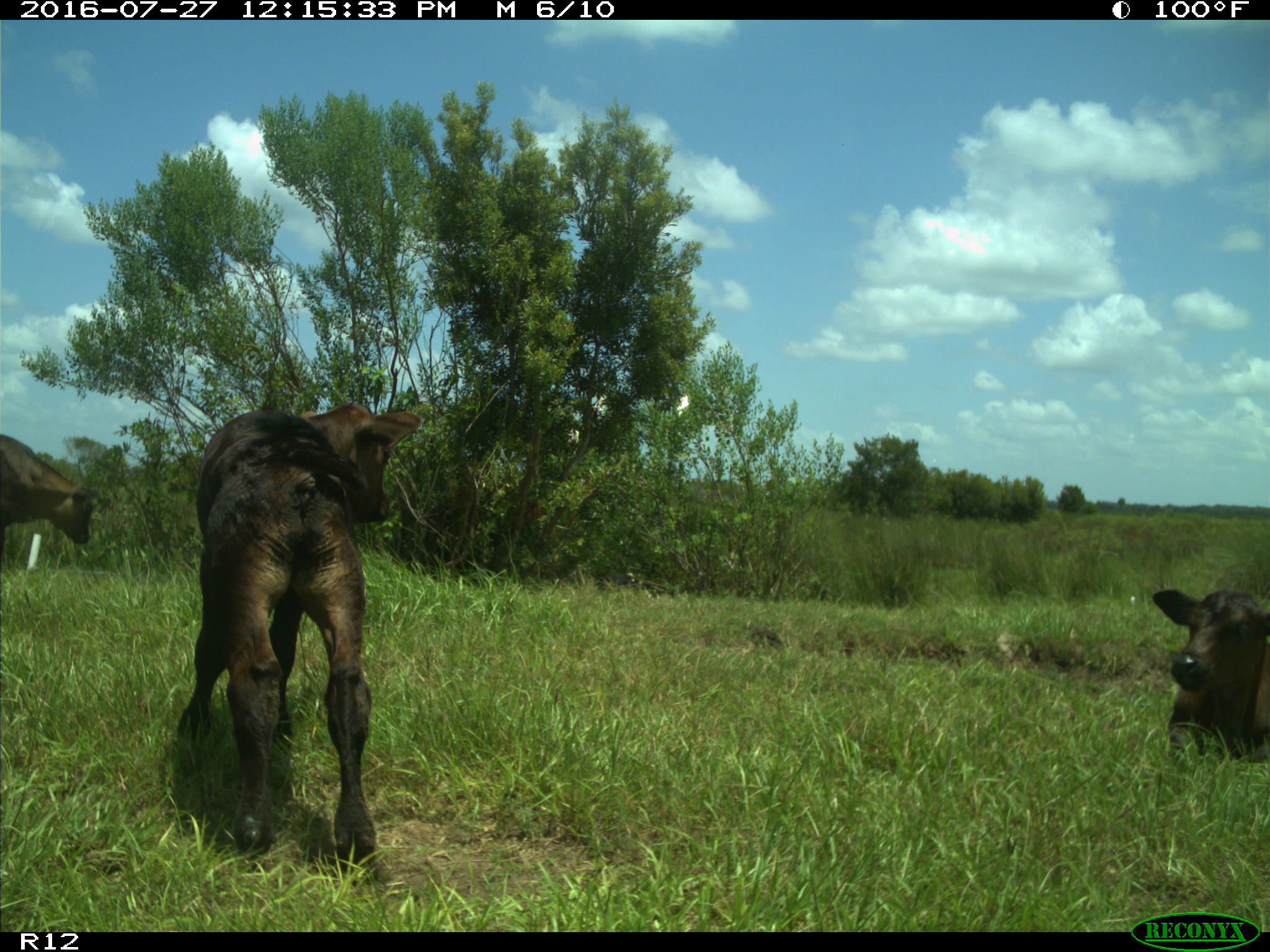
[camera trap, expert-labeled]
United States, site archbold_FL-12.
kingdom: Animalia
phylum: Chordata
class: Mammalia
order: Artiodactyla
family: Bovidae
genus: Bos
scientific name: Bos taurus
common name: domestic cow